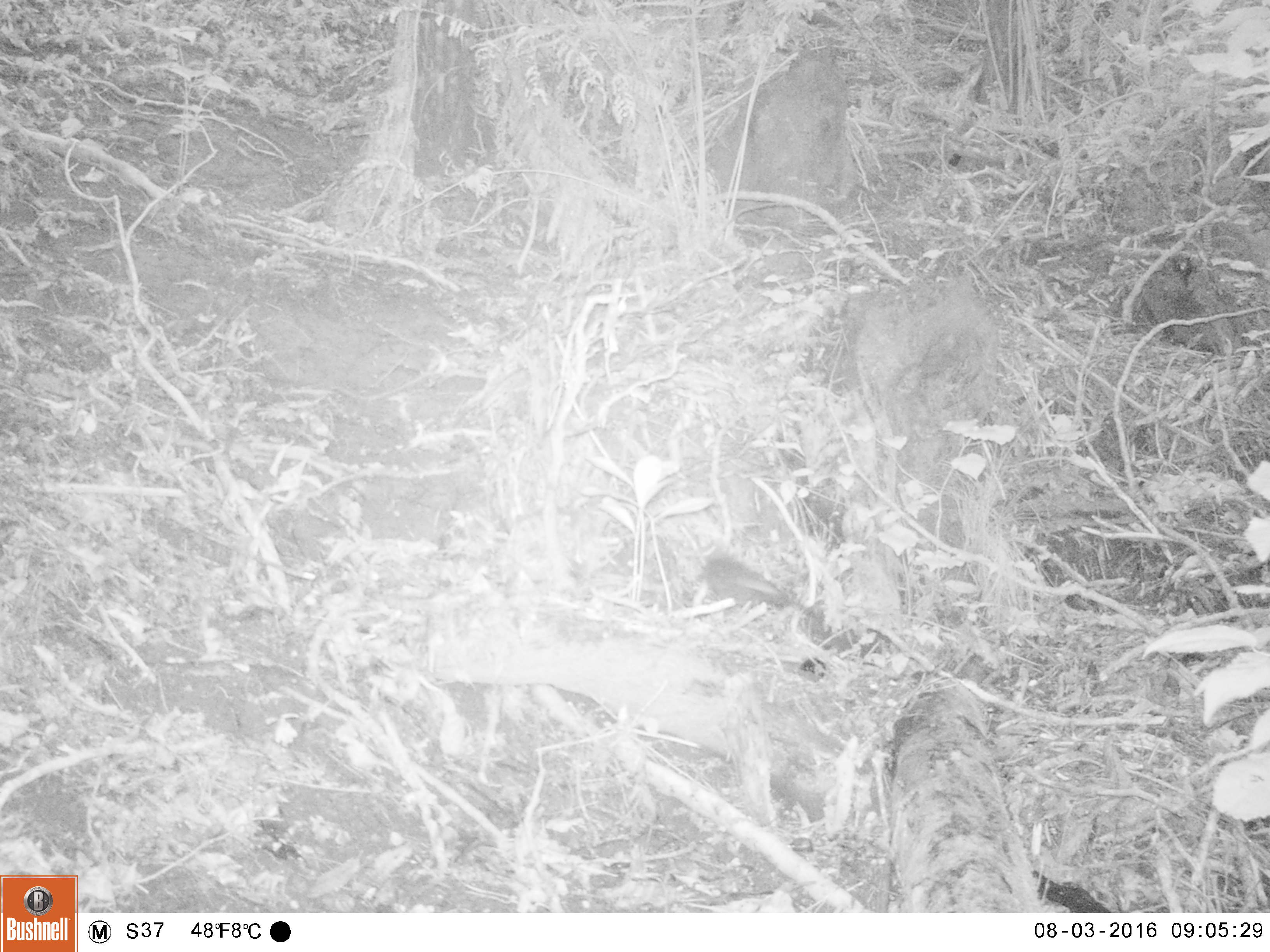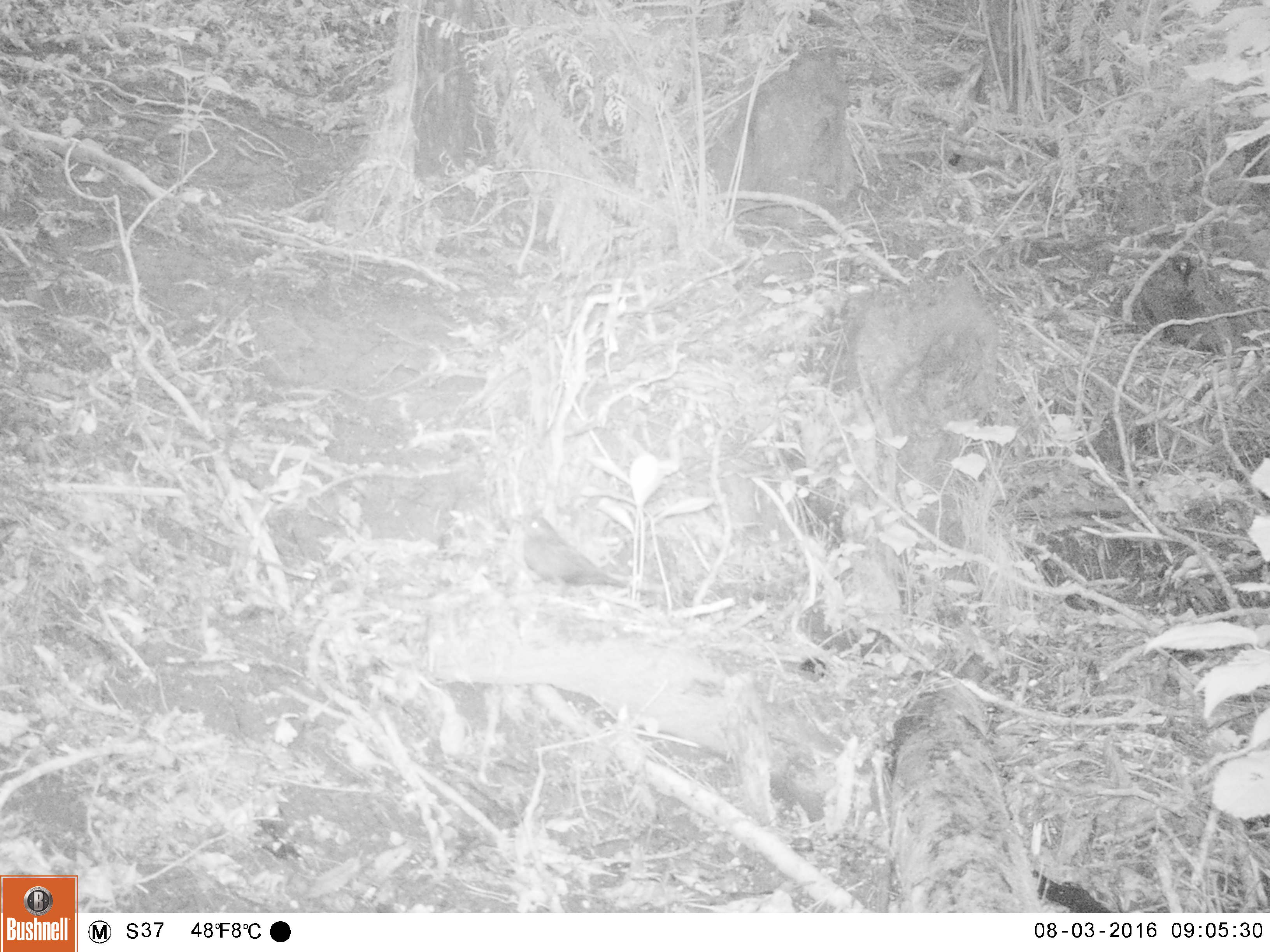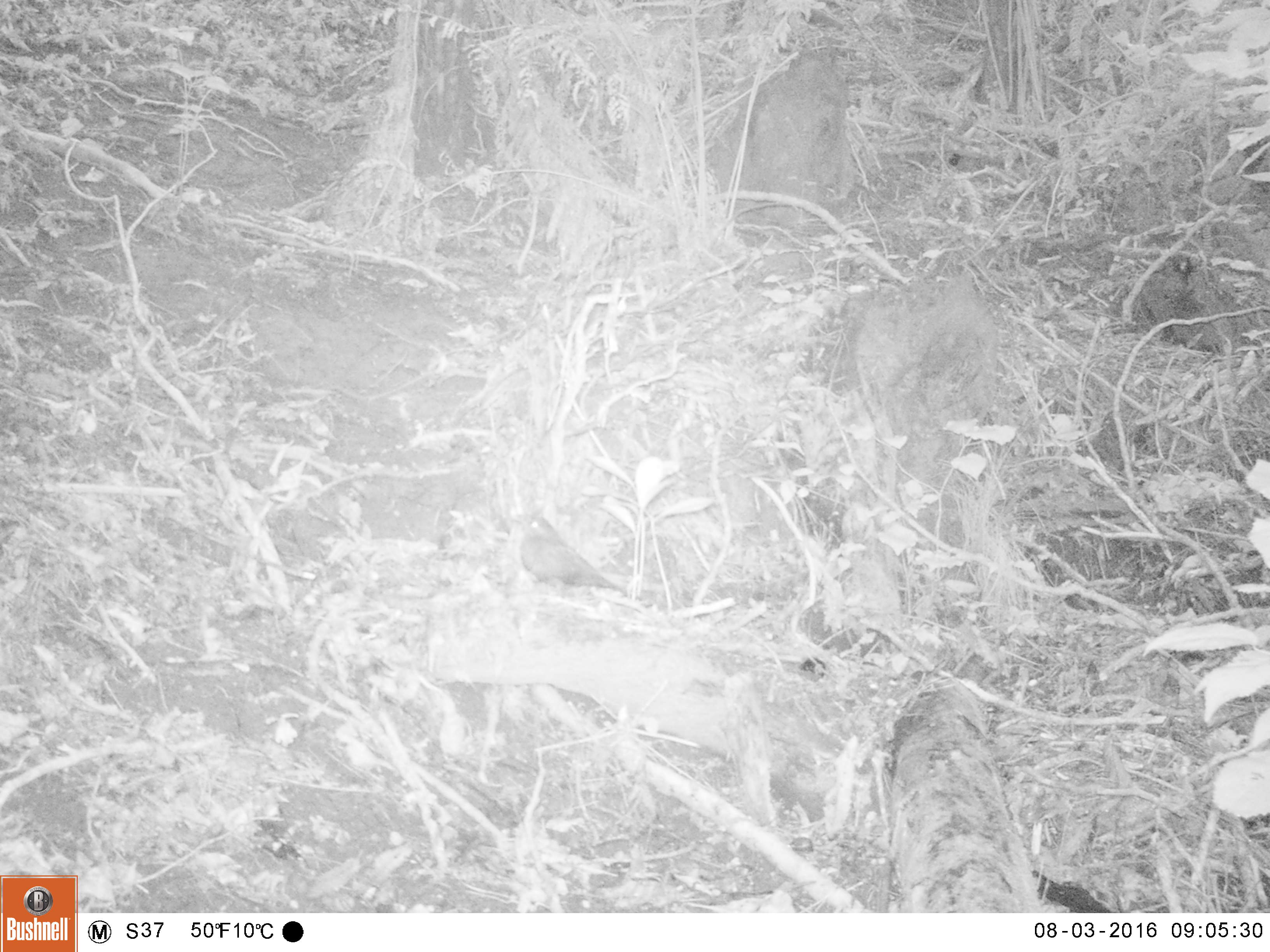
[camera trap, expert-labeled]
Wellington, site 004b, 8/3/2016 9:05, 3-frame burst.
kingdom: Animalia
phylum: Chordata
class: Aves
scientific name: Aves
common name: bird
Bird (Aves).